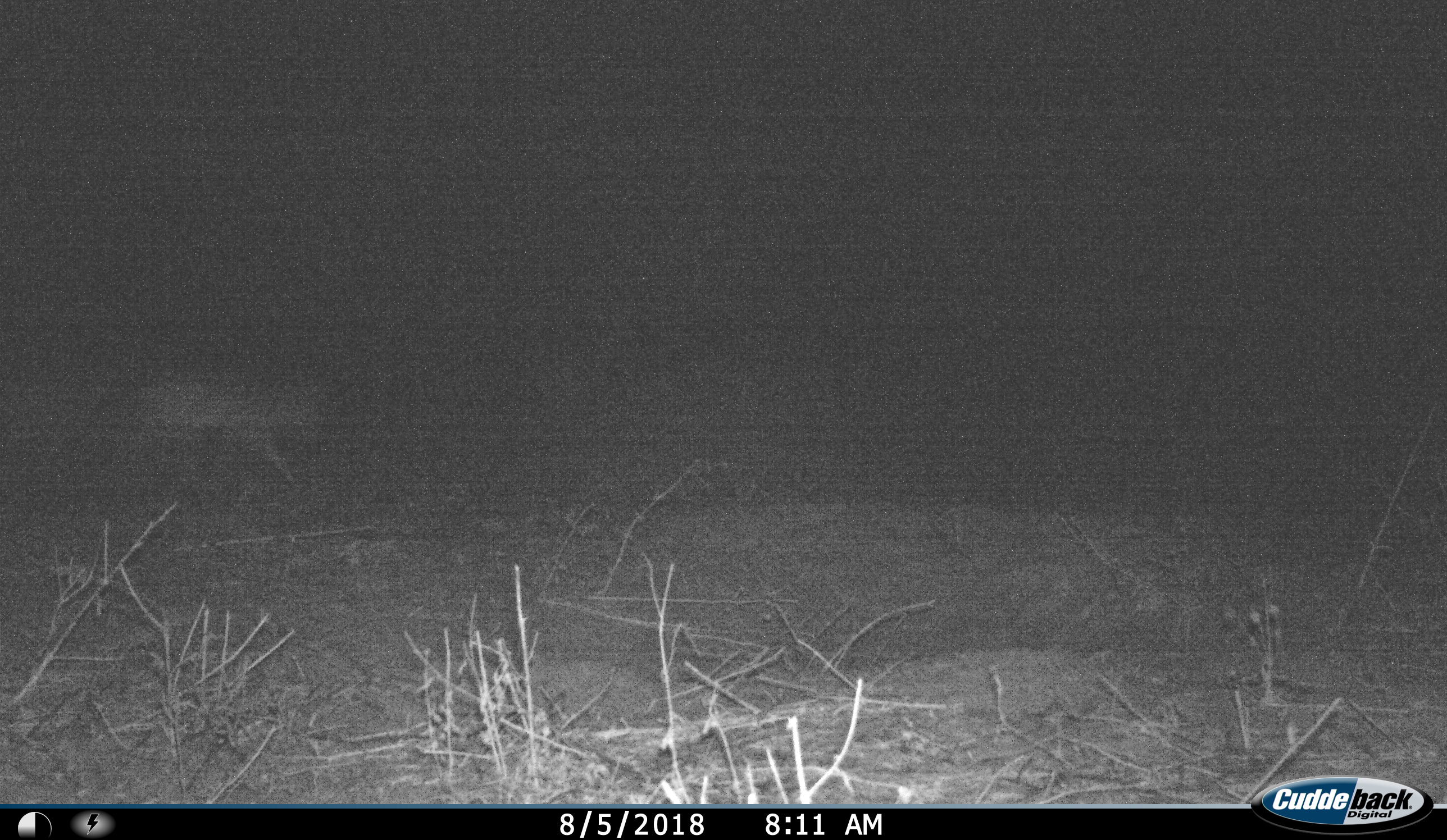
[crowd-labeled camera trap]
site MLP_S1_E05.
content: unidentified animal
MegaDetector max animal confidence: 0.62